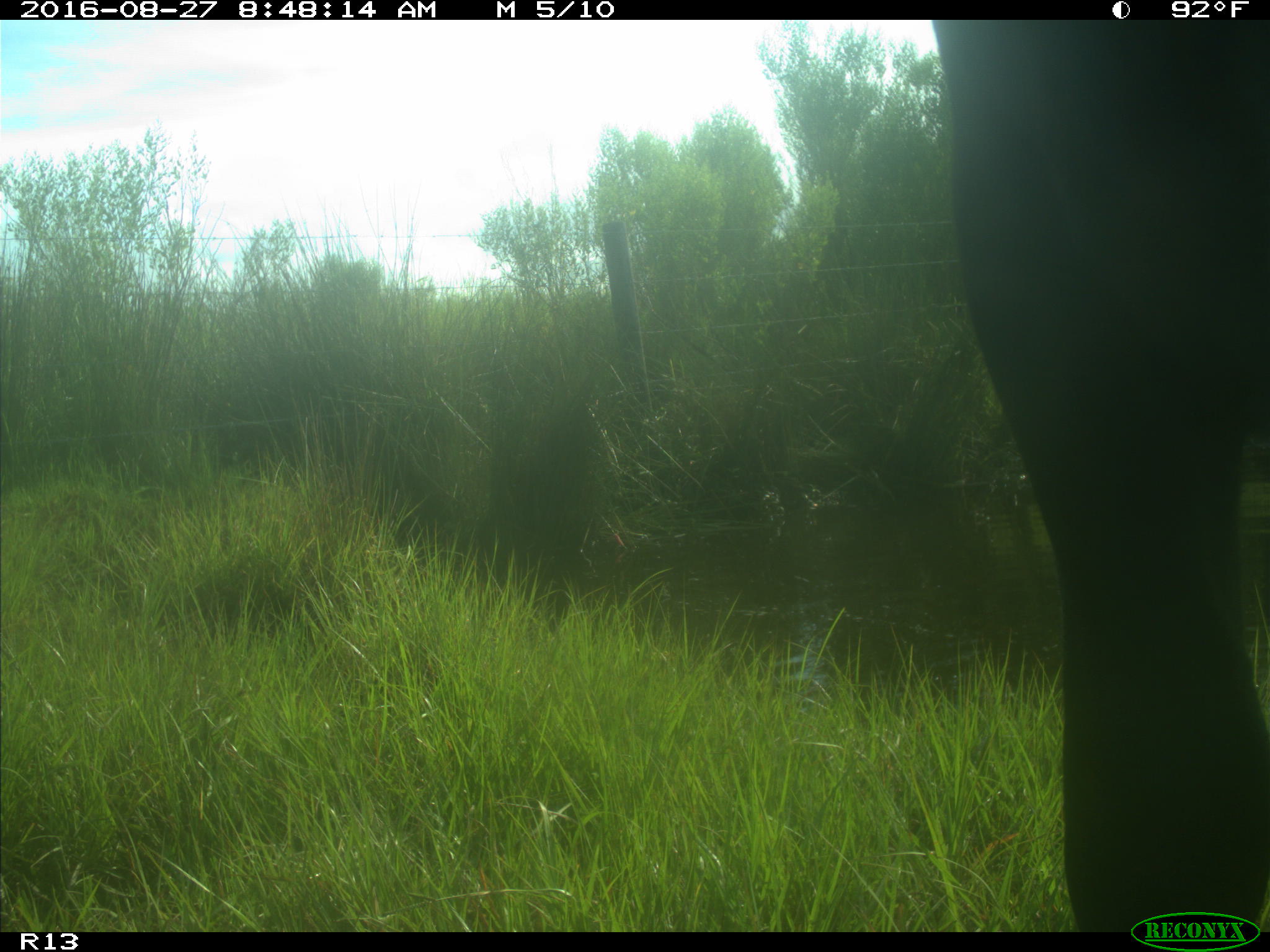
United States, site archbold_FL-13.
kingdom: Animalia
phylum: Chordata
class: Mammalia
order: Artiodactyla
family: Bovidae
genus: Bos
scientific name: Bos taurus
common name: domestic cow